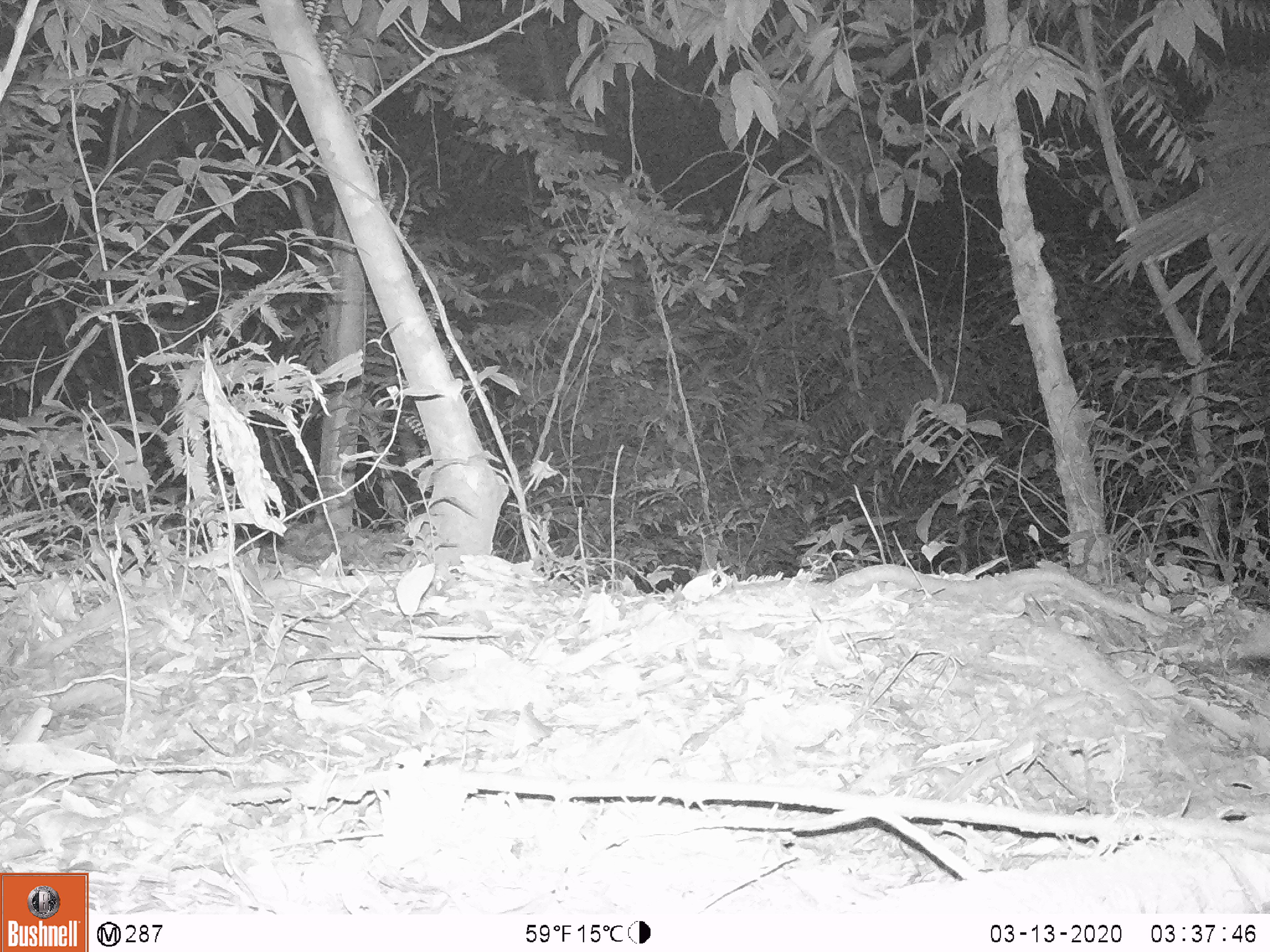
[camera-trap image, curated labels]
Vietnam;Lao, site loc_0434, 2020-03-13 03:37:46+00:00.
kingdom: Animalia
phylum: Chordata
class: Mammalia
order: Carnivora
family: Mustelidae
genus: Melogale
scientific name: Melogale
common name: ferret badger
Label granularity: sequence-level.